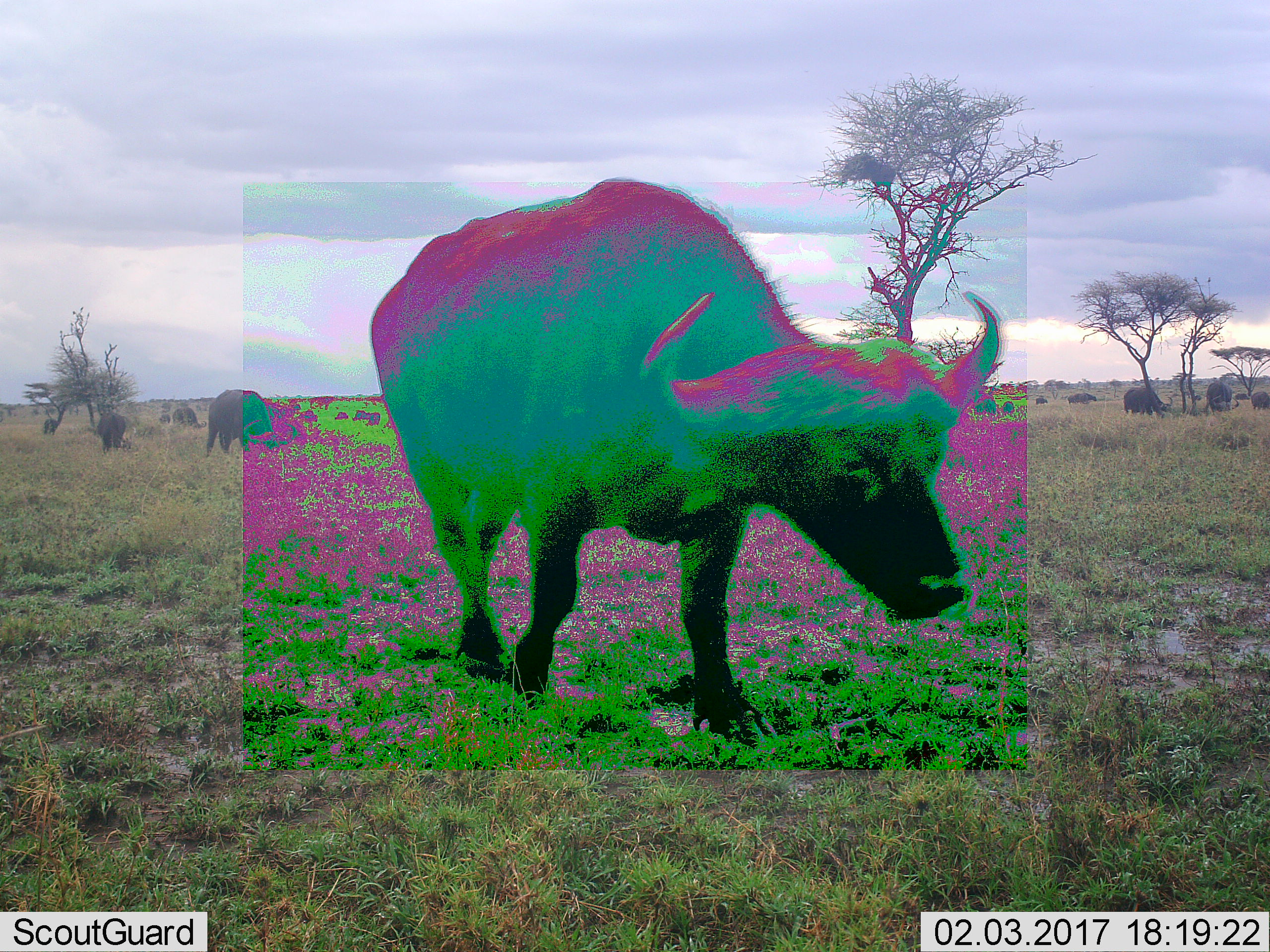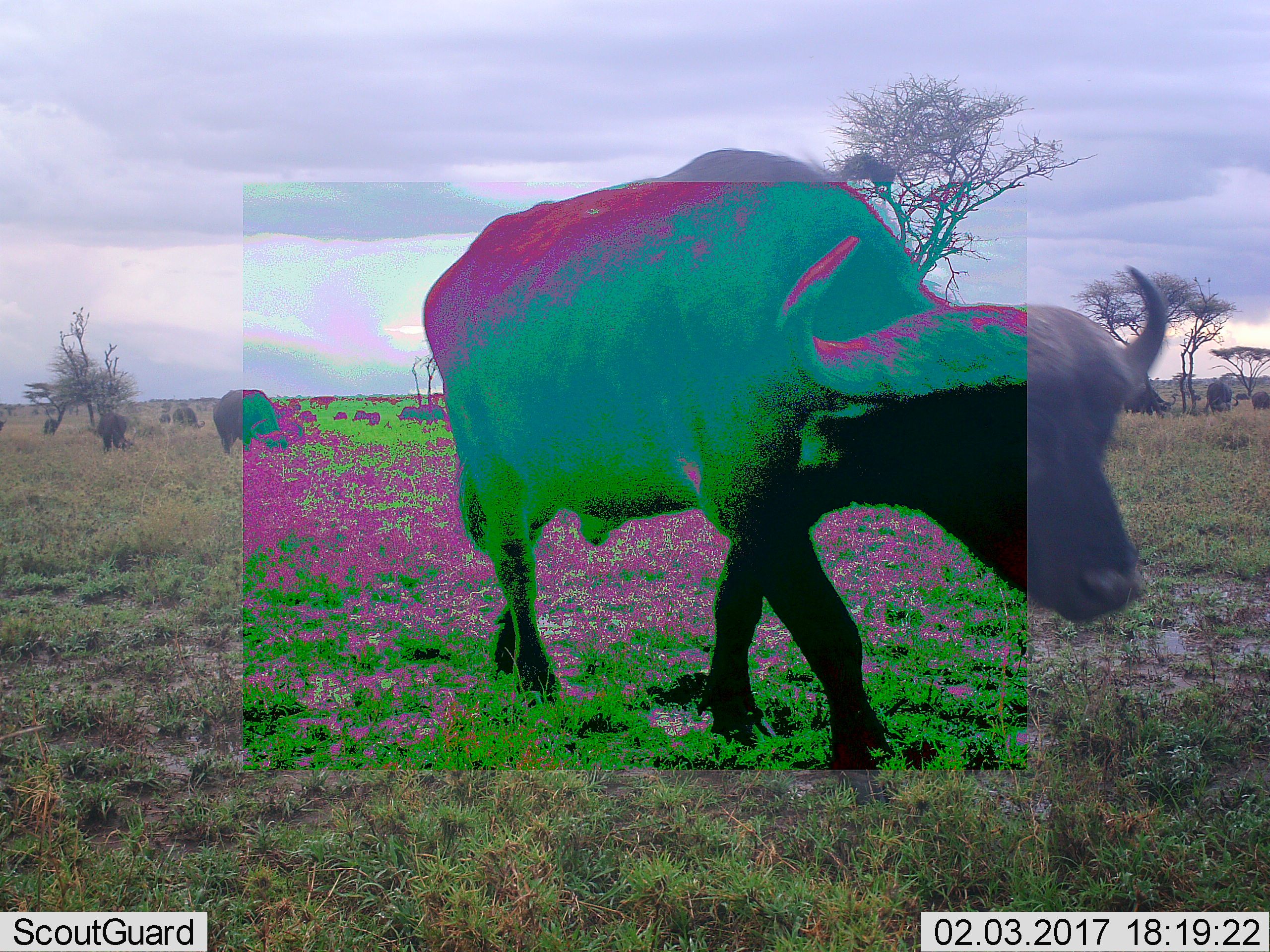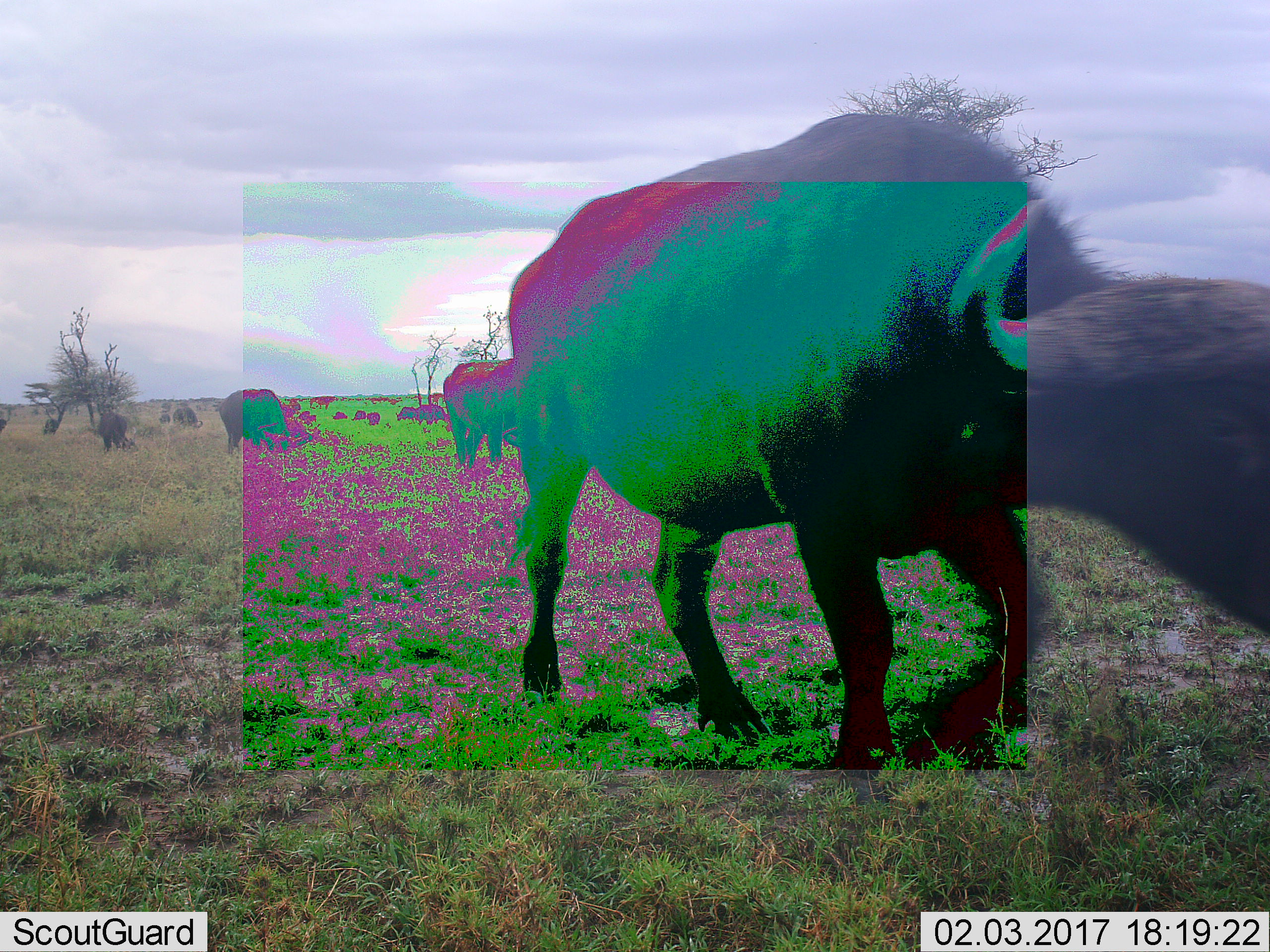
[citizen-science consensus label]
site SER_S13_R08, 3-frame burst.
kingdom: Animalia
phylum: Chordata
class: Mammalia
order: Artiodactyla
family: Bovidae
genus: Syncerus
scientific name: Syncerus caffer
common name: african buffalo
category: buffalo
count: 11-50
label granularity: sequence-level